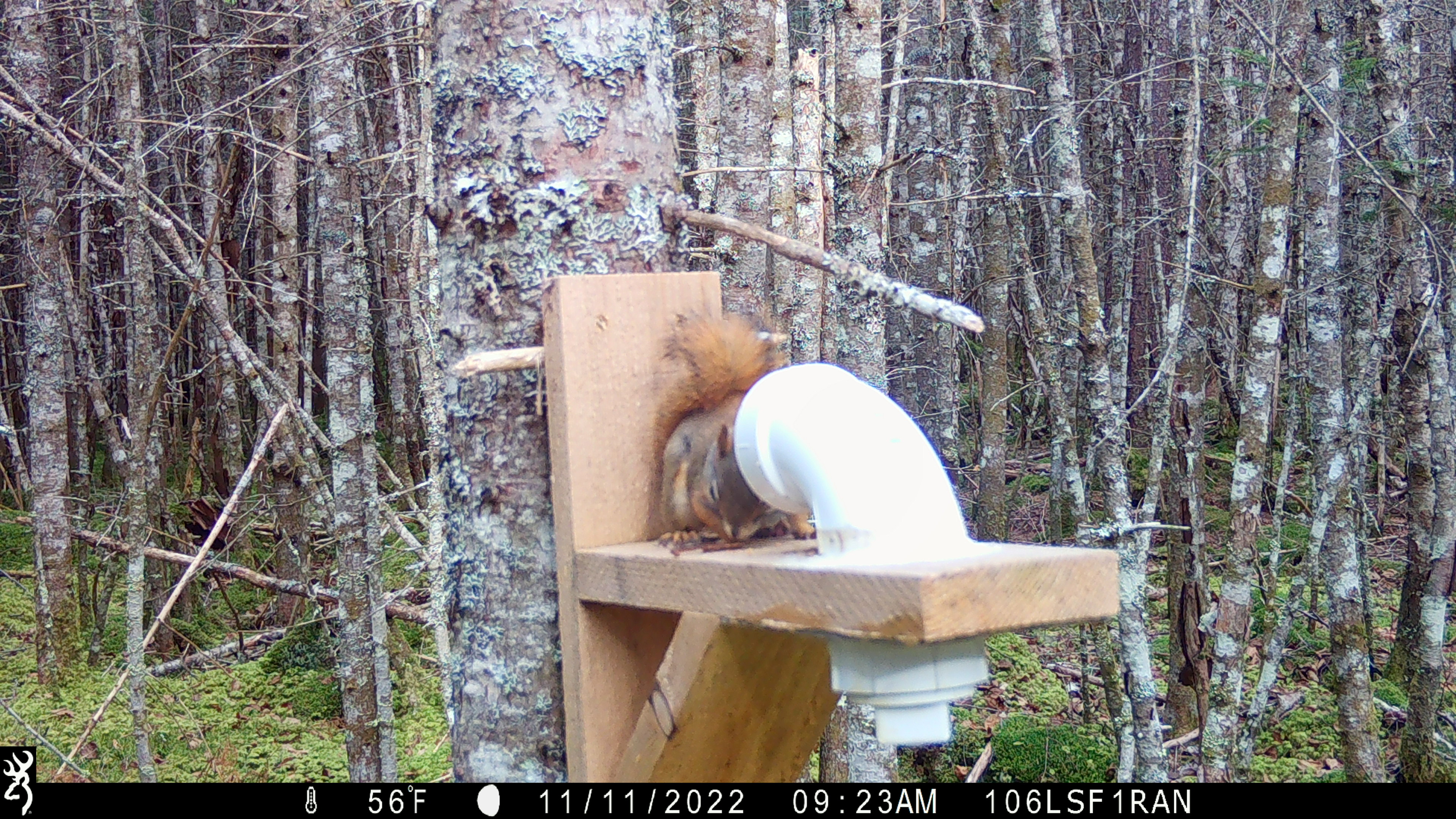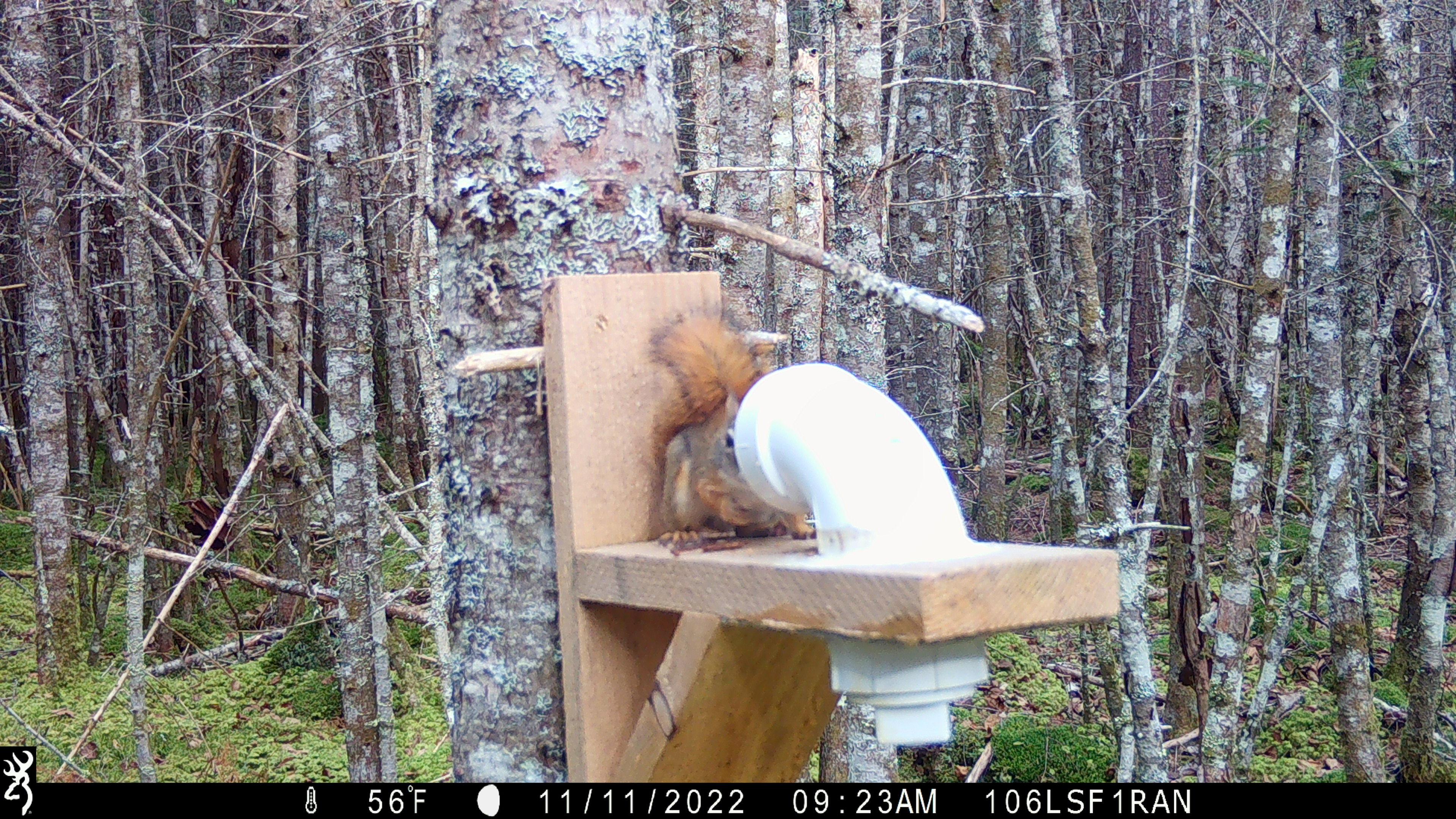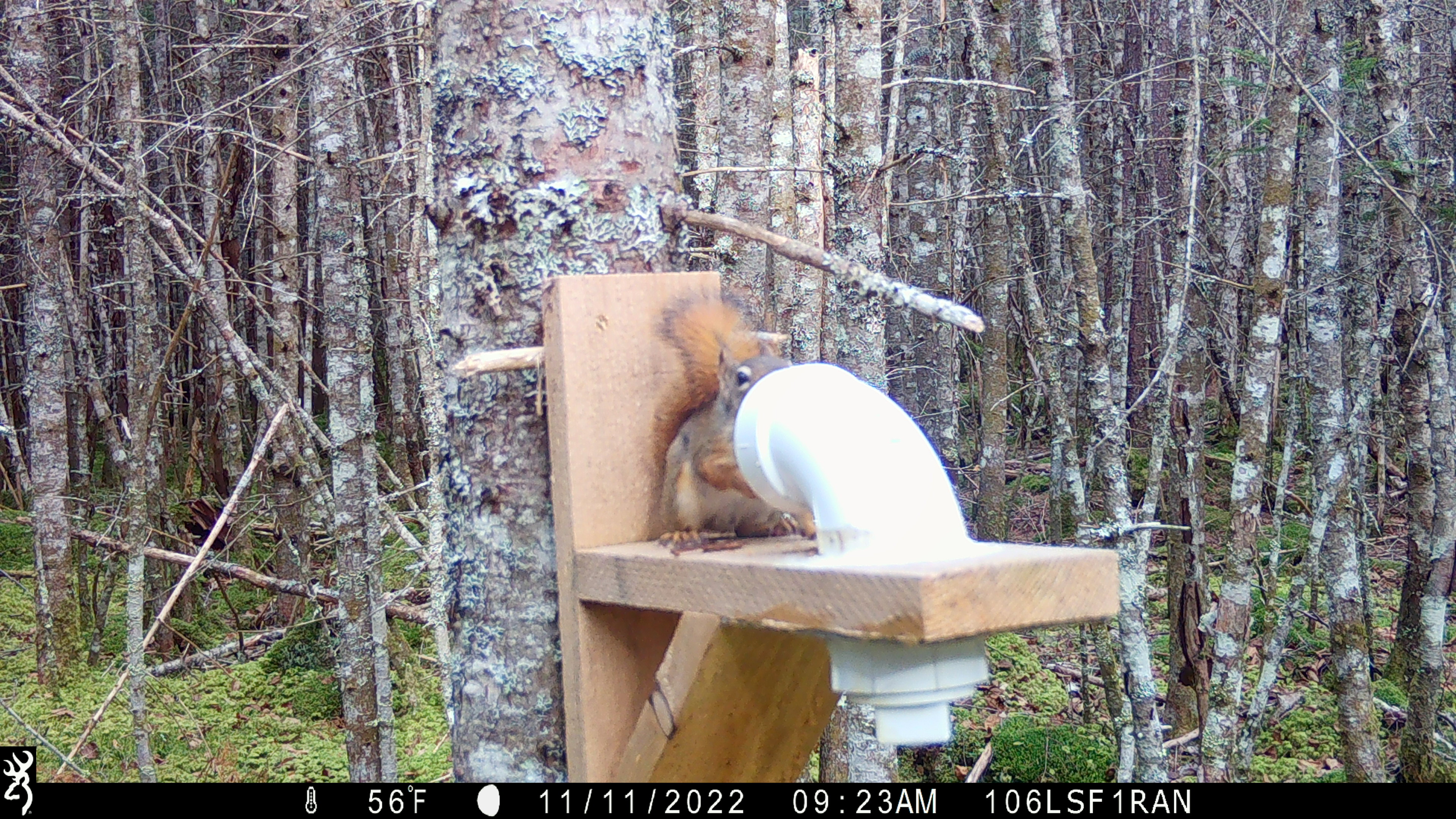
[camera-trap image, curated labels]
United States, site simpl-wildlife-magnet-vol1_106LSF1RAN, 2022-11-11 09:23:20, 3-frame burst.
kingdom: Animalia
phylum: Chordata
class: Mammalia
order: Rodentia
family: Sciuridae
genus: Tamiasciurus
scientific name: Tamiasciurus hudsonicus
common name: red squirrel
Red squirrel (Tamiasciurus hudsonicus).